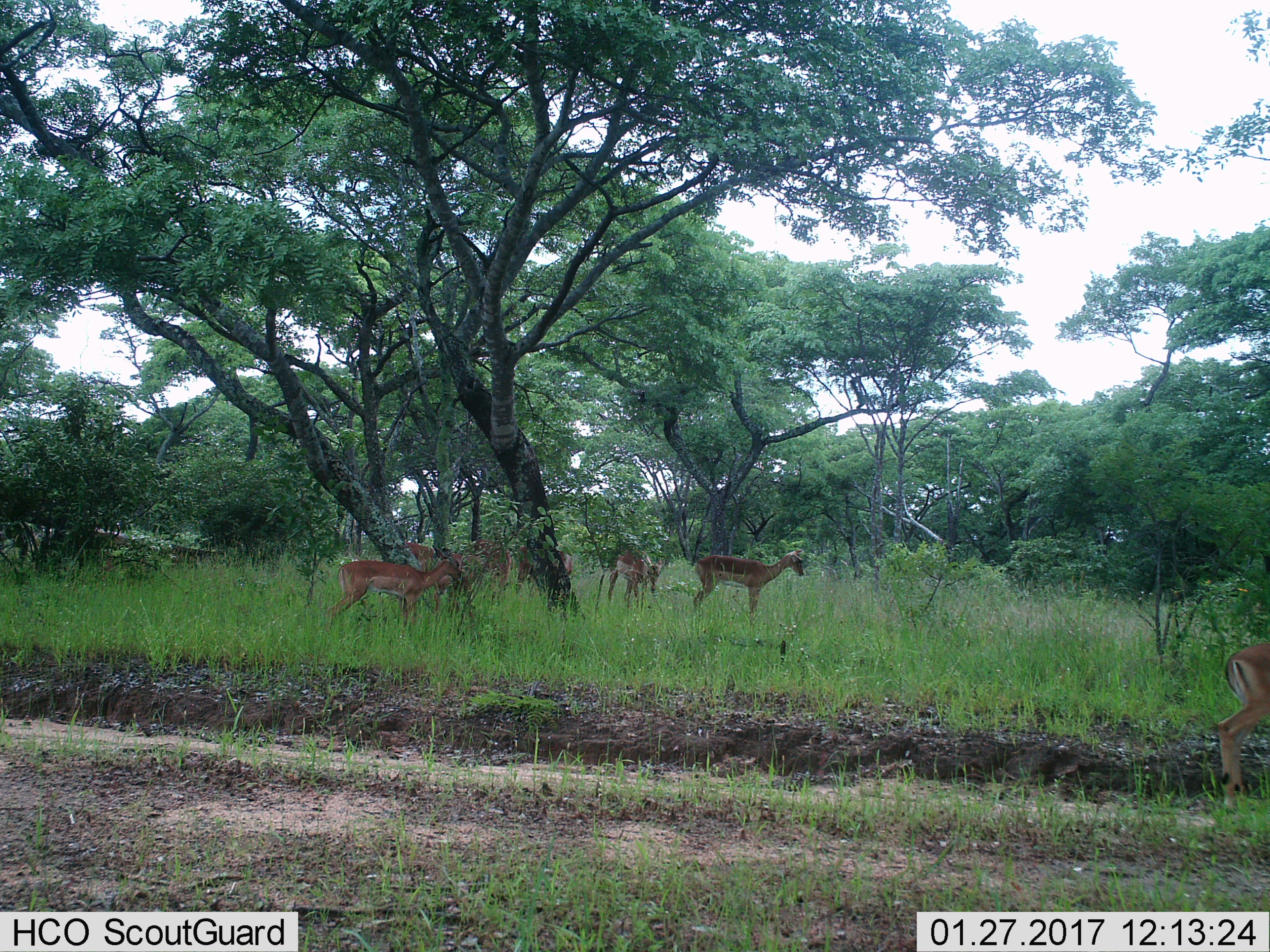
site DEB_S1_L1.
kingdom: Animalia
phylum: Chordata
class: Mammalia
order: Artiodactyla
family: Bovidae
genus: Aepyceros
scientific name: Aepyceros melampus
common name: impala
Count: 7.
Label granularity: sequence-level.